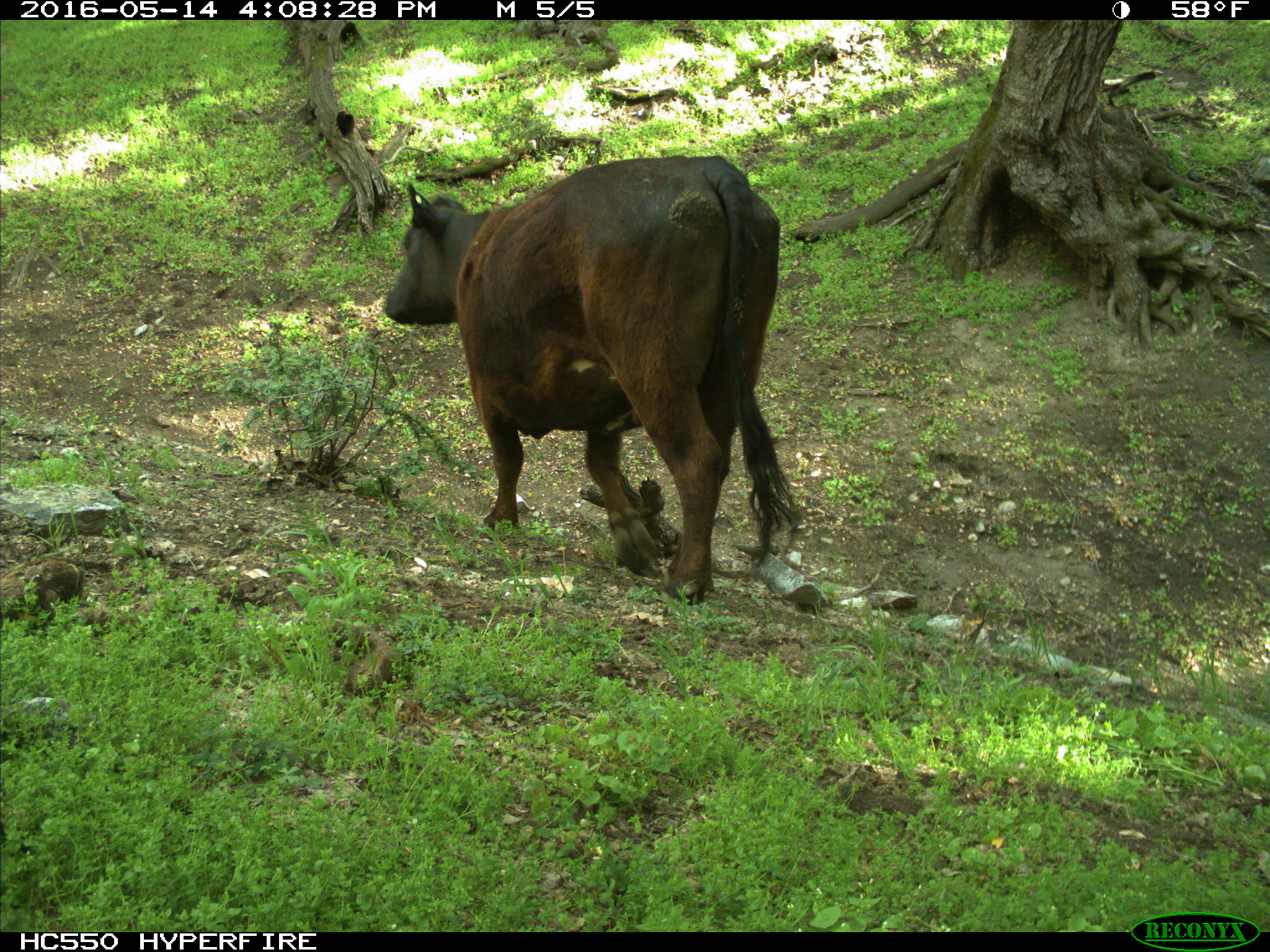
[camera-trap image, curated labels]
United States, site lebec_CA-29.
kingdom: Animalia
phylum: Chordata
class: Mammalia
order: Artiodactyla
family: Bovidae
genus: Bos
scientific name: Bos taurus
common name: domestic cow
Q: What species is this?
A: Bos taurus (domestic cow).